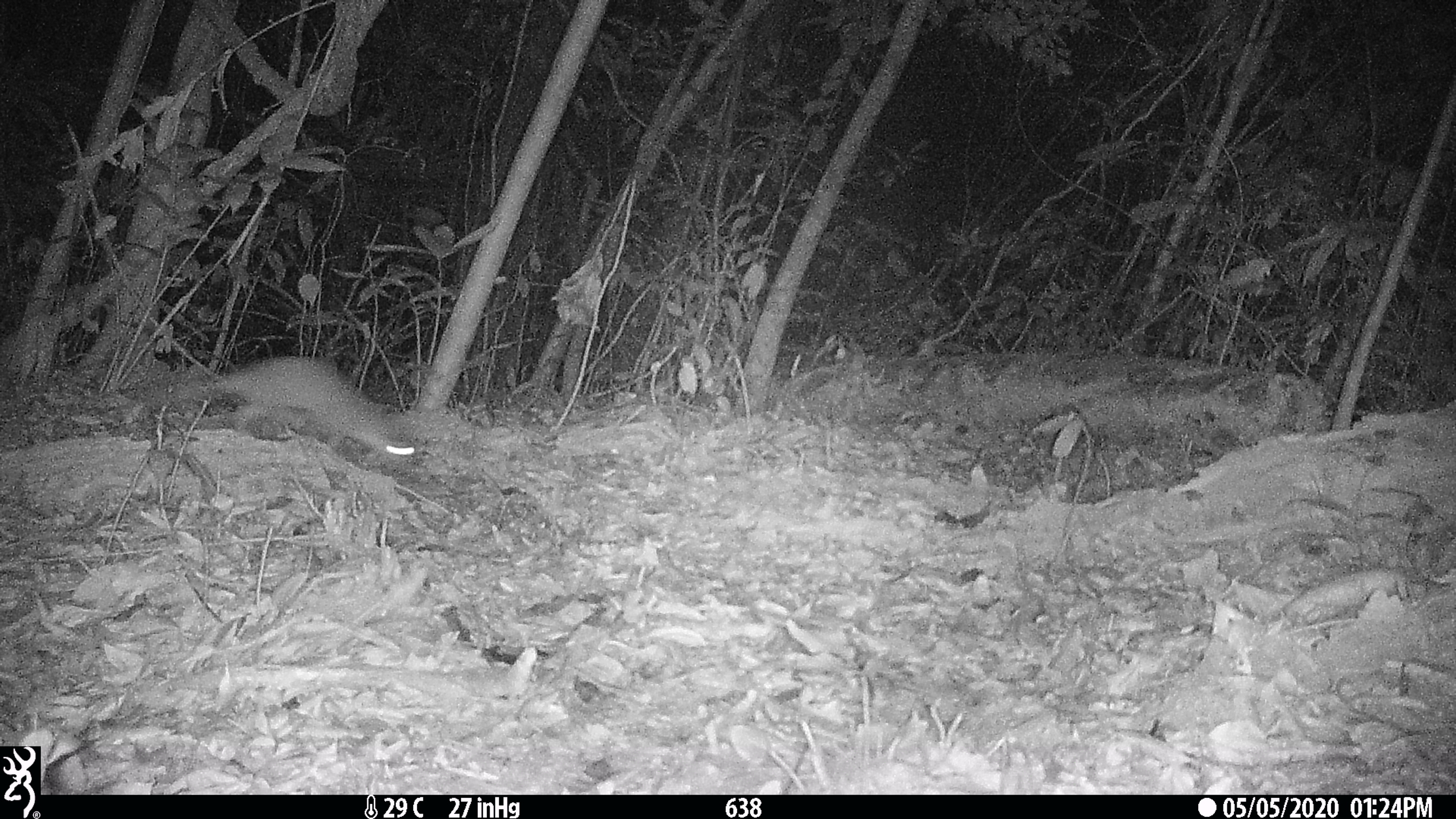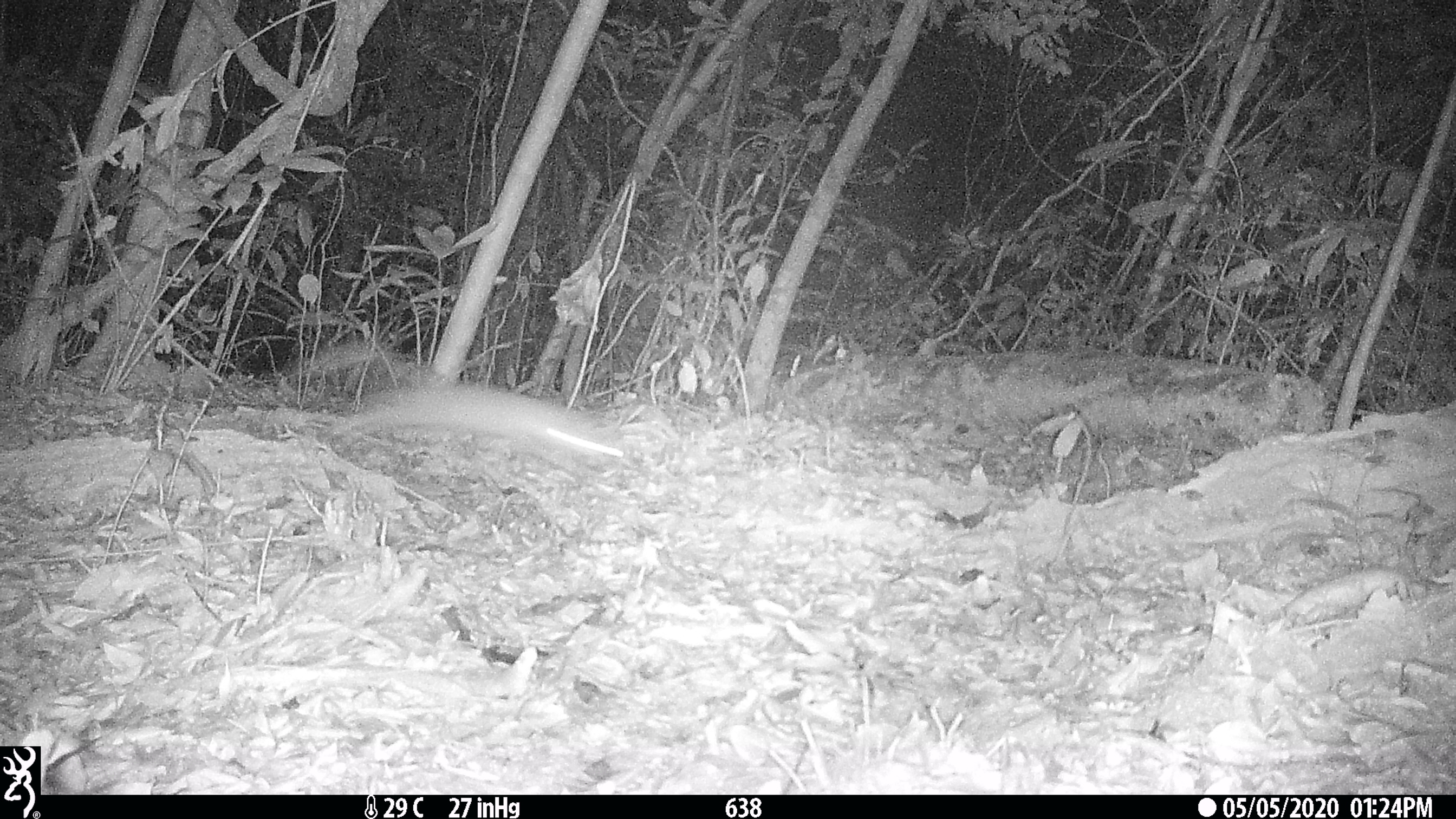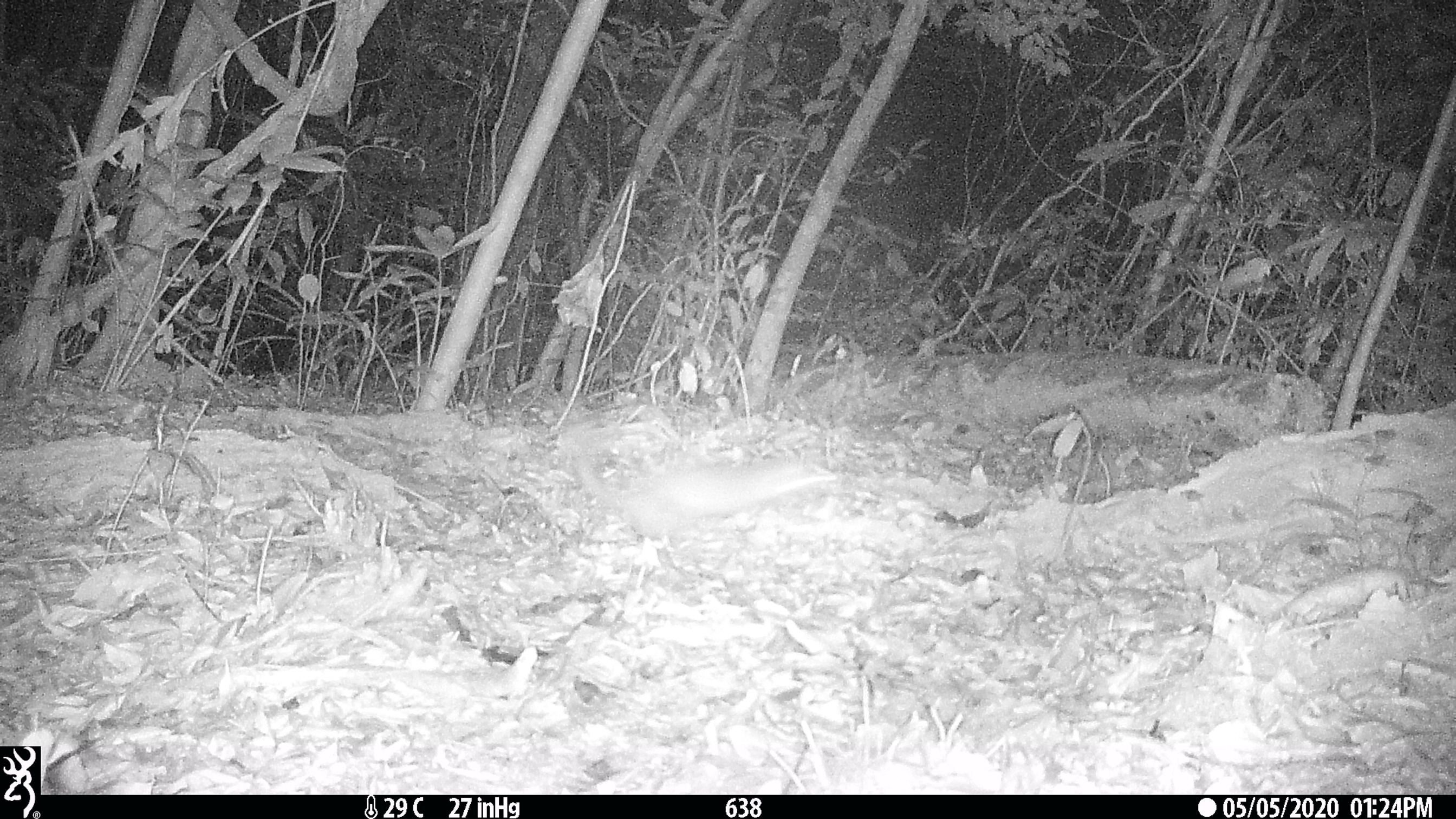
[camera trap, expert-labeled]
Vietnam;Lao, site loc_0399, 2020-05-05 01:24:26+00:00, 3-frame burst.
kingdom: Animalia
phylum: Chordata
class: Mammalia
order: Carnivora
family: Mustelidae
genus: Melogale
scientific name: Melogale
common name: ferret badger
Ferret badger (Melogale). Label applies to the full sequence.